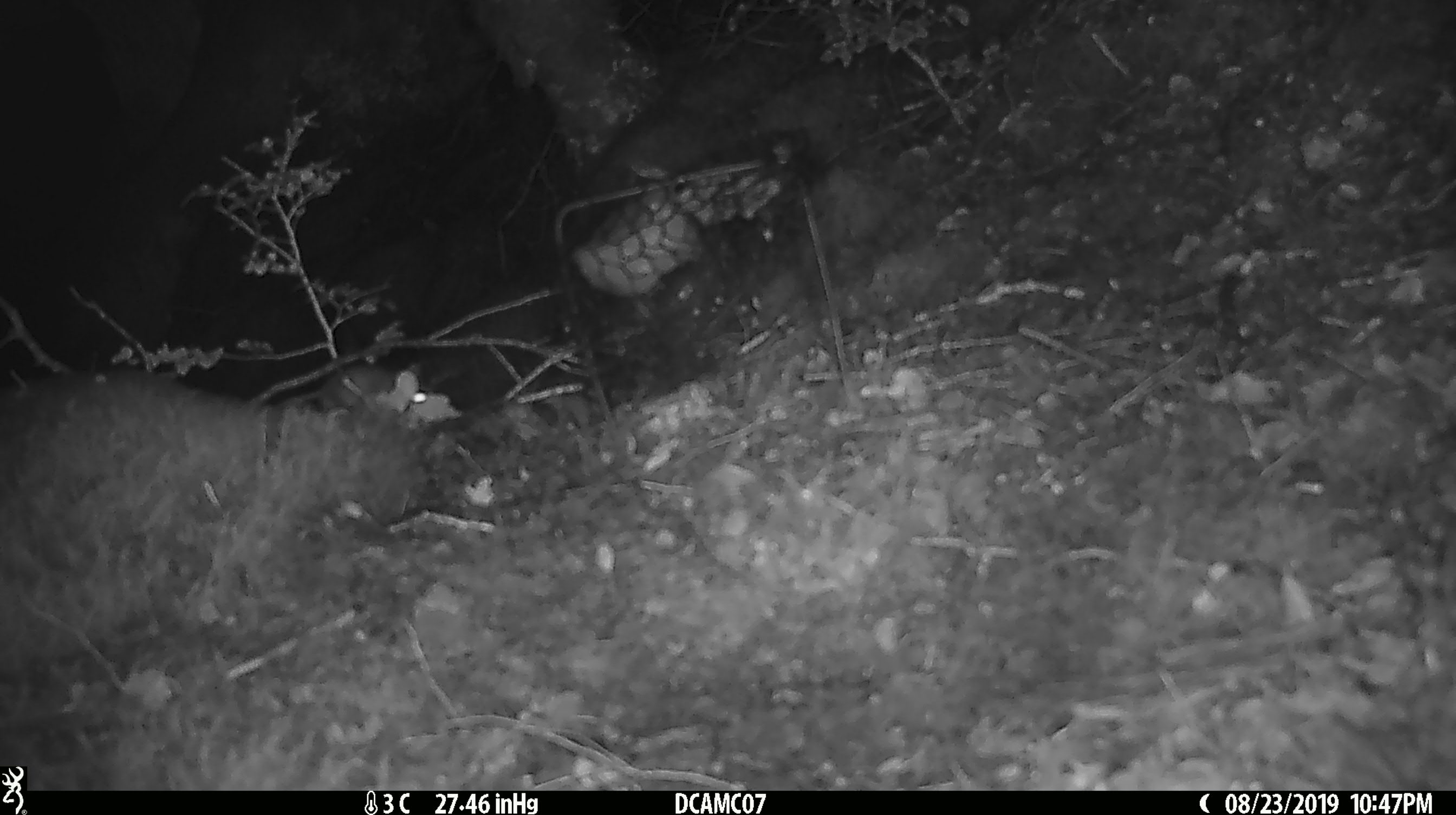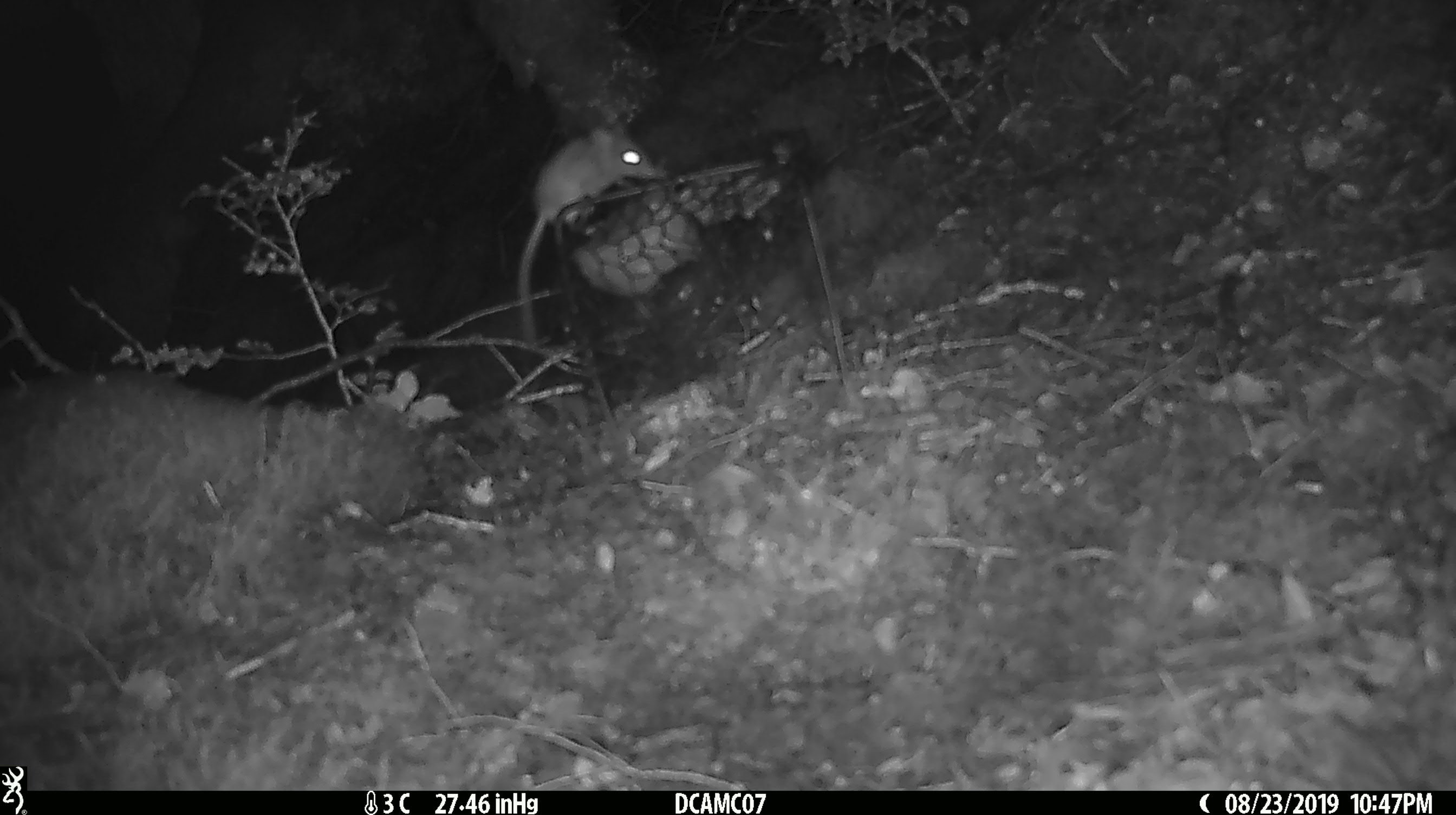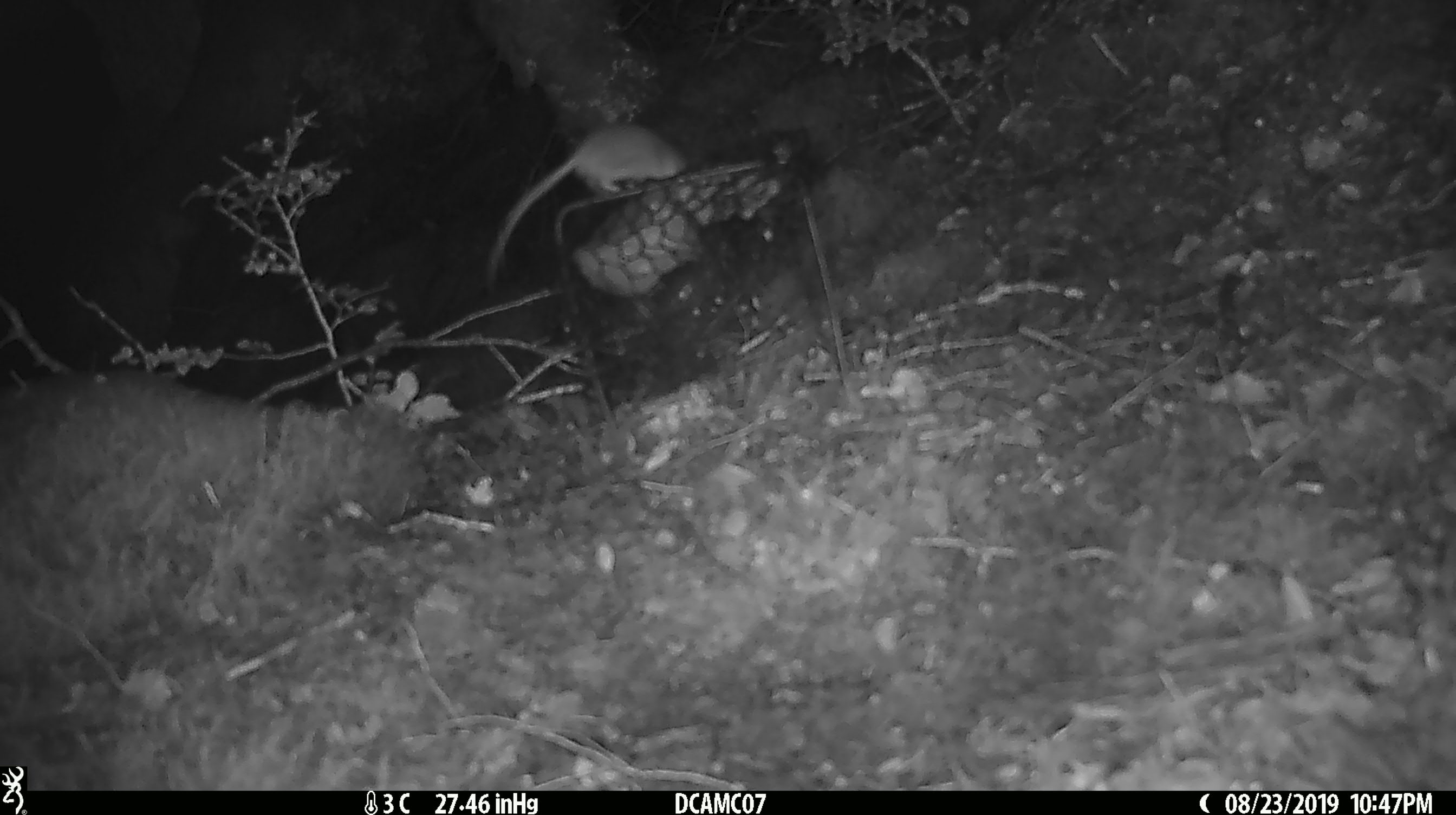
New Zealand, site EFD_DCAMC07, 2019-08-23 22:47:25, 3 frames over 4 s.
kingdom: Animalia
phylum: Chordata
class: Mammalia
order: Rodentia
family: Muridae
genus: Mus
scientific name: Mus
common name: mouse